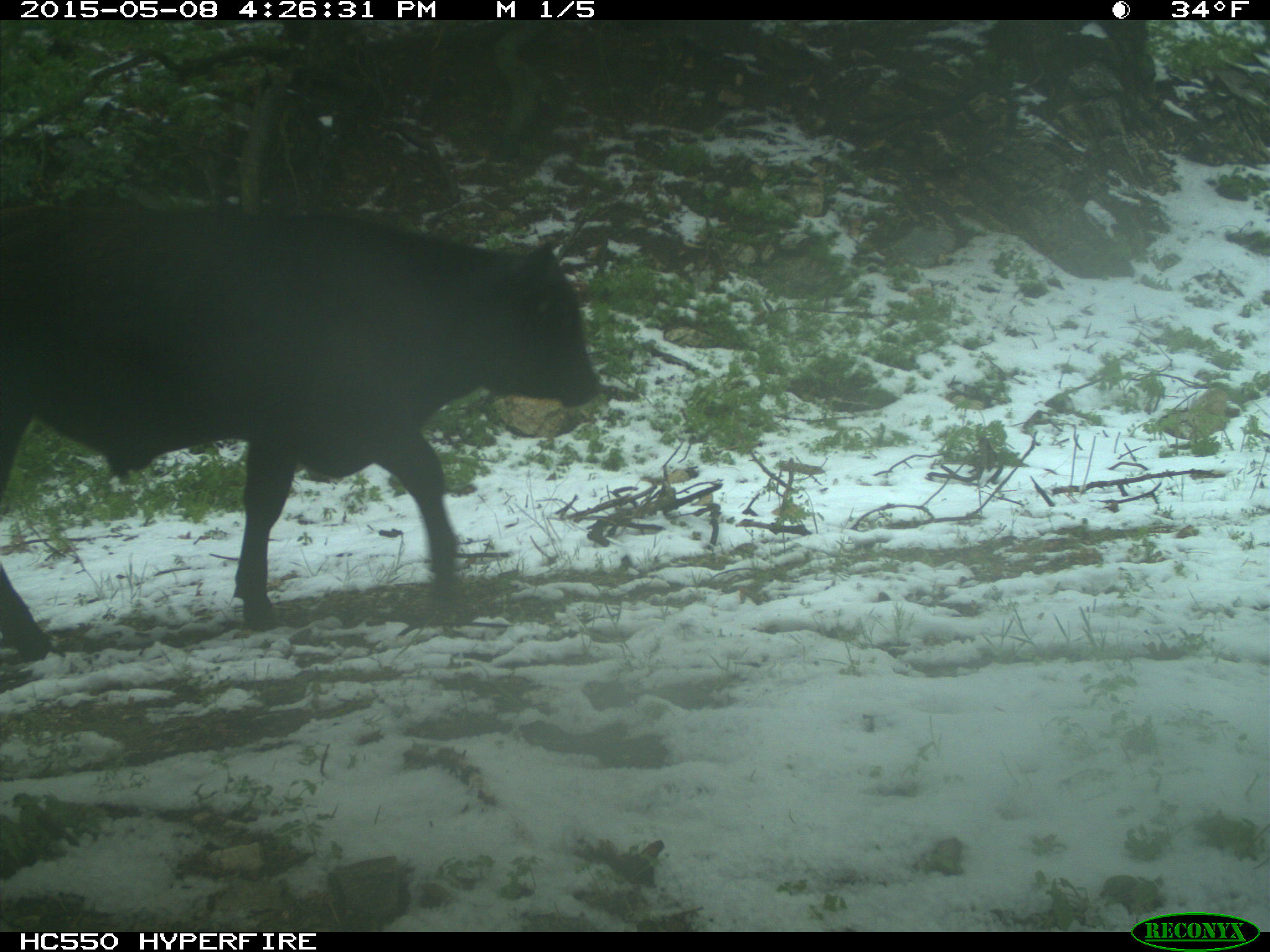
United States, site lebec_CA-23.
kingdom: Animalia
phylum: Chordata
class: Mammalia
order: Artiodactyla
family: Bovidae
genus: Bos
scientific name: Bos taurus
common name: domestic cow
Bos taurus (domestic cow).